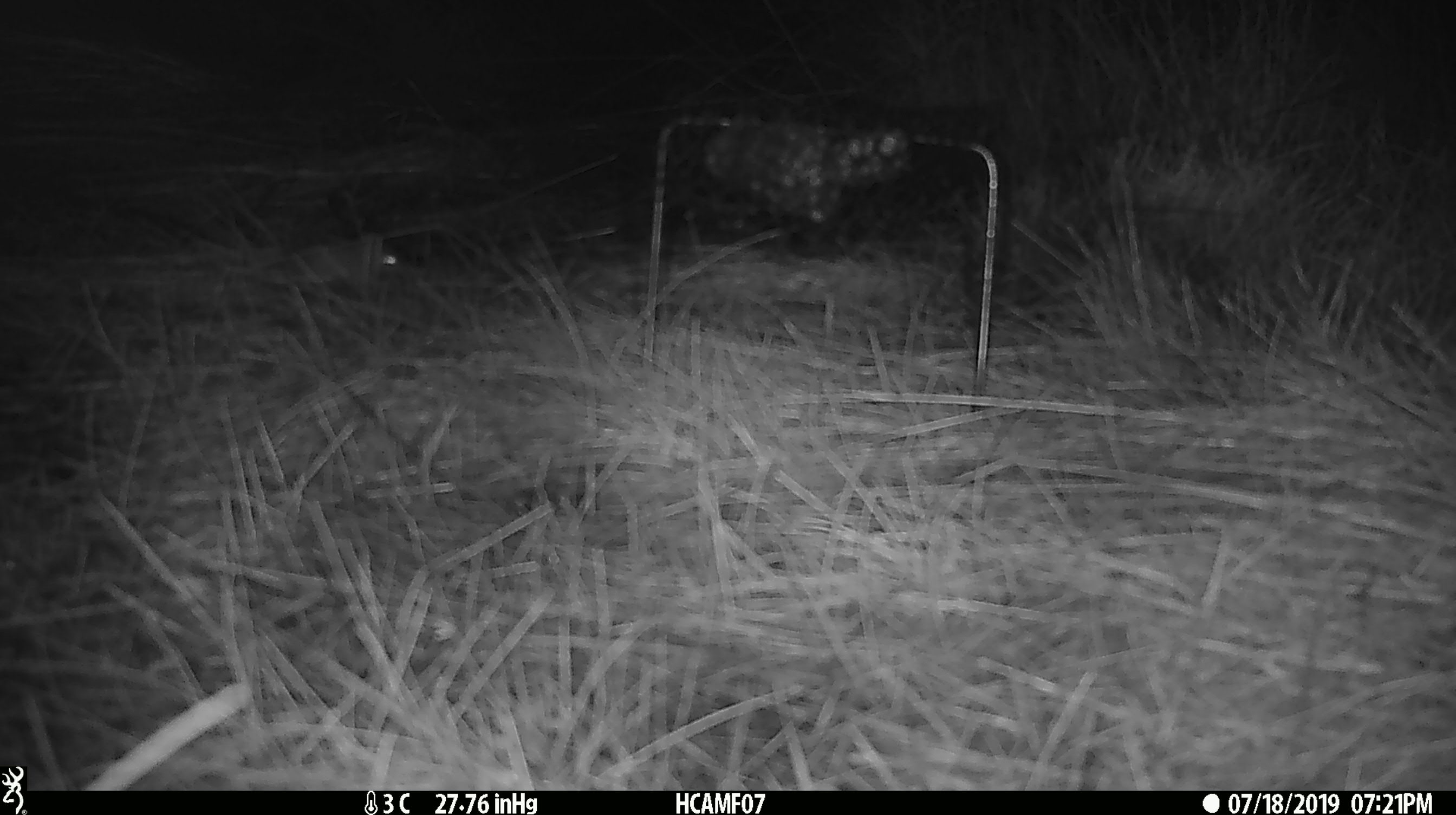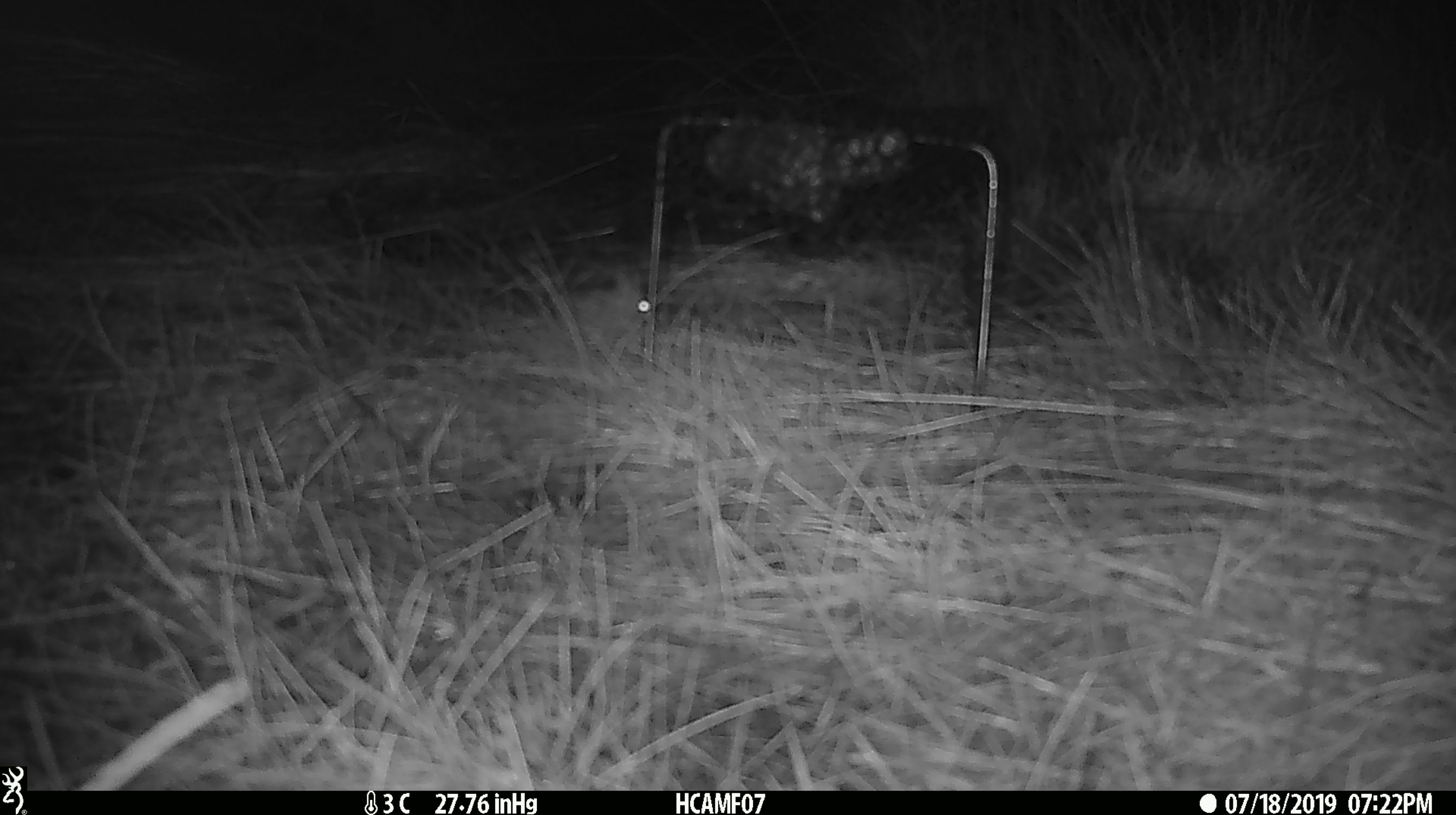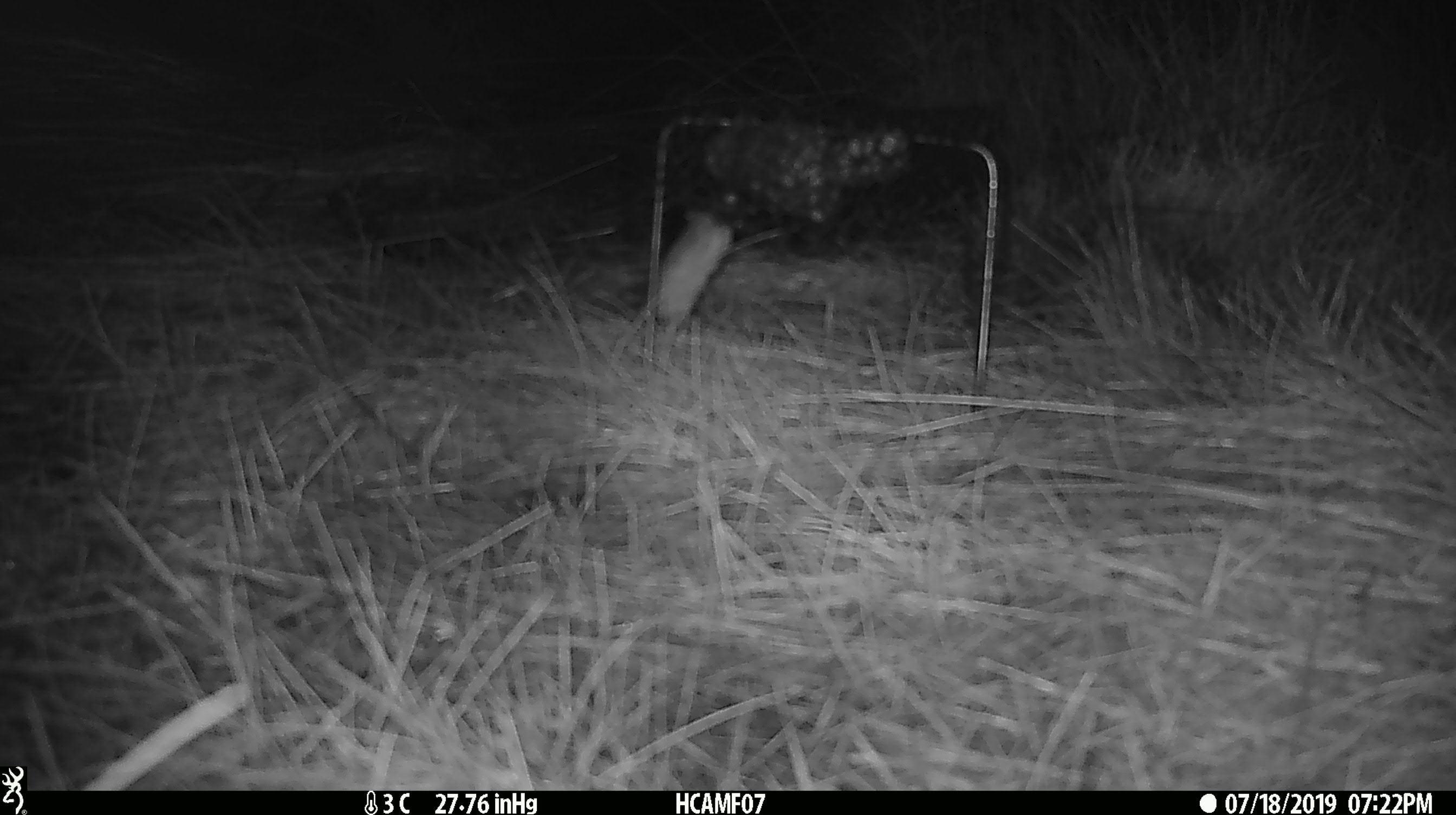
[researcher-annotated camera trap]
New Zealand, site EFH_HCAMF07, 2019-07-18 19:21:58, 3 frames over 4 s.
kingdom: Animalia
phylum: Chordata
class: Mammalia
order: Rodentia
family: Muridae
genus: Mus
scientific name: Mus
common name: mouse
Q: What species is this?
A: Mouse (Mus).